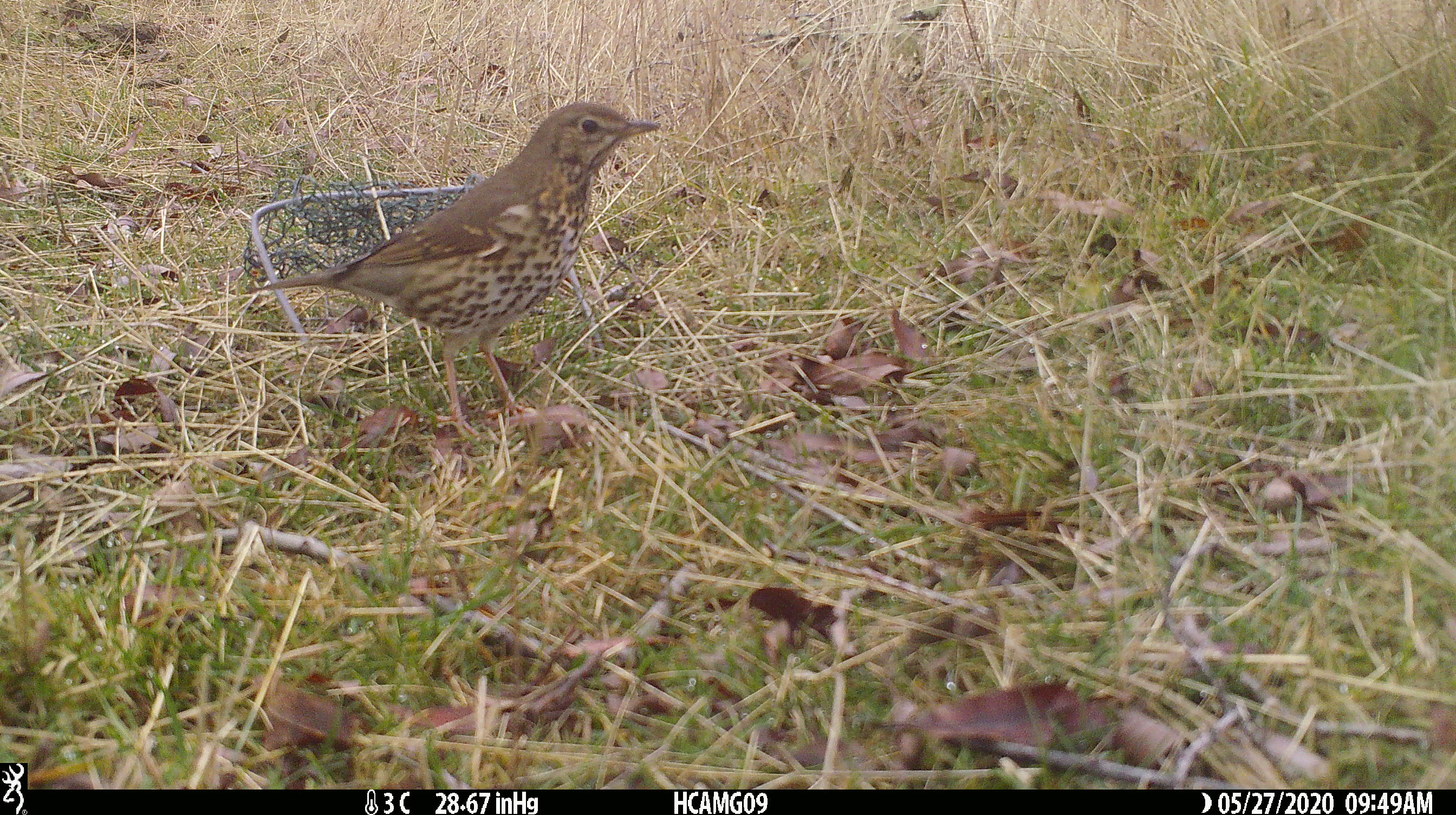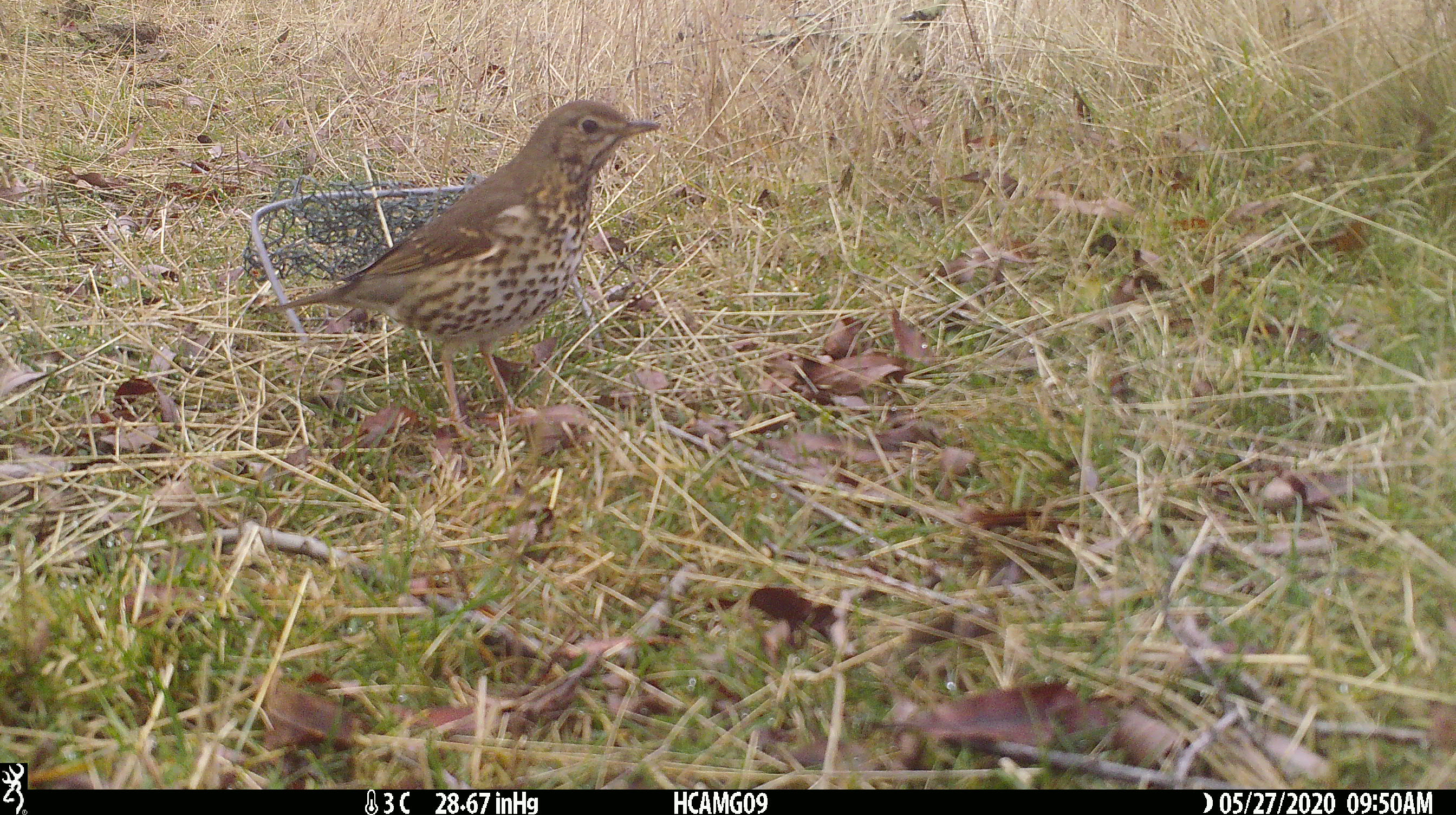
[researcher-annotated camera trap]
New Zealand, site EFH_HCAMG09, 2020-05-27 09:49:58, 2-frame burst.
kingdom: Animalia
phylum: Chordata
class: Aves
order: Passeriformes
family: Turdidae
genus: Turdus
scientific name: Turdus philomelos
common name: song thrush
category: thrush